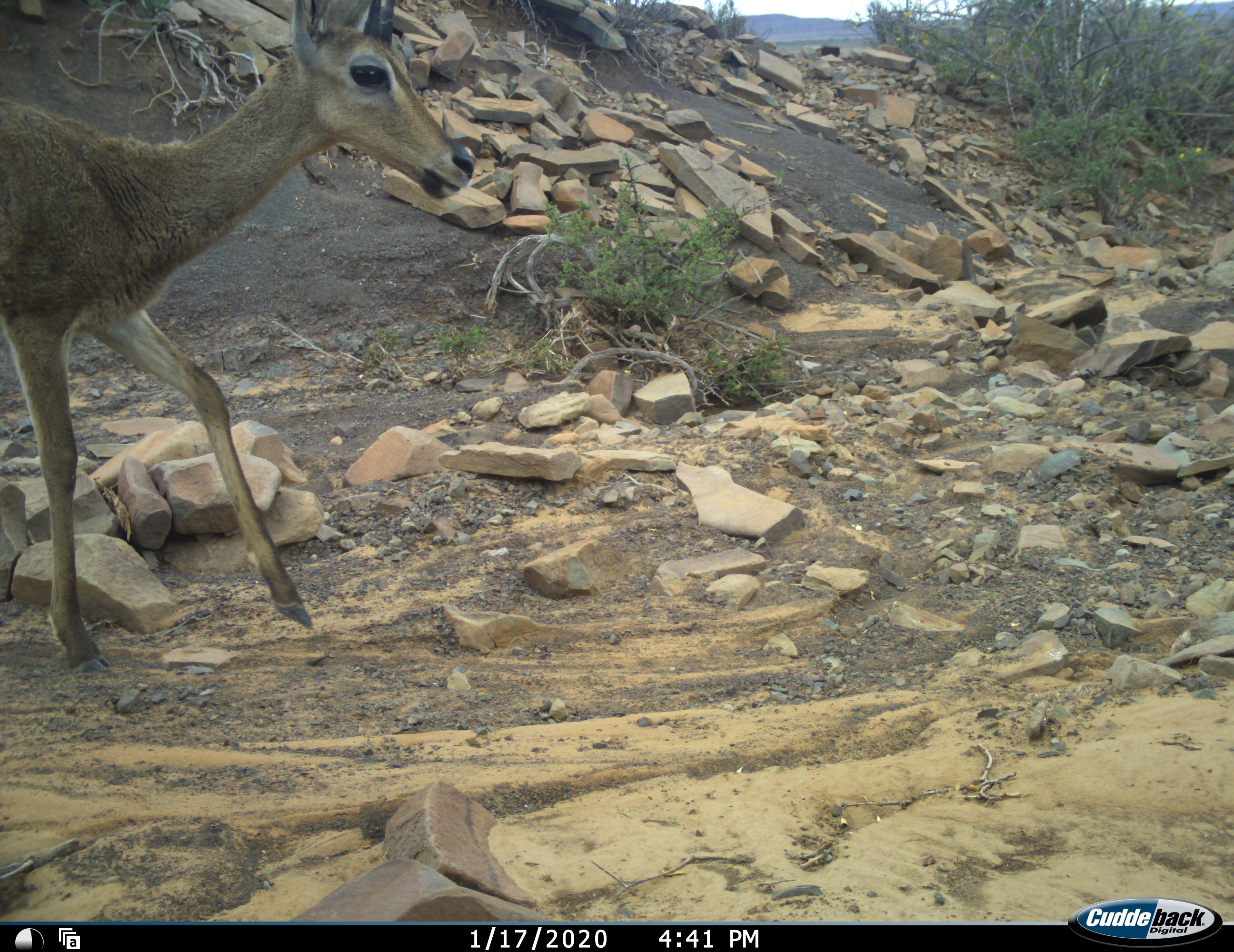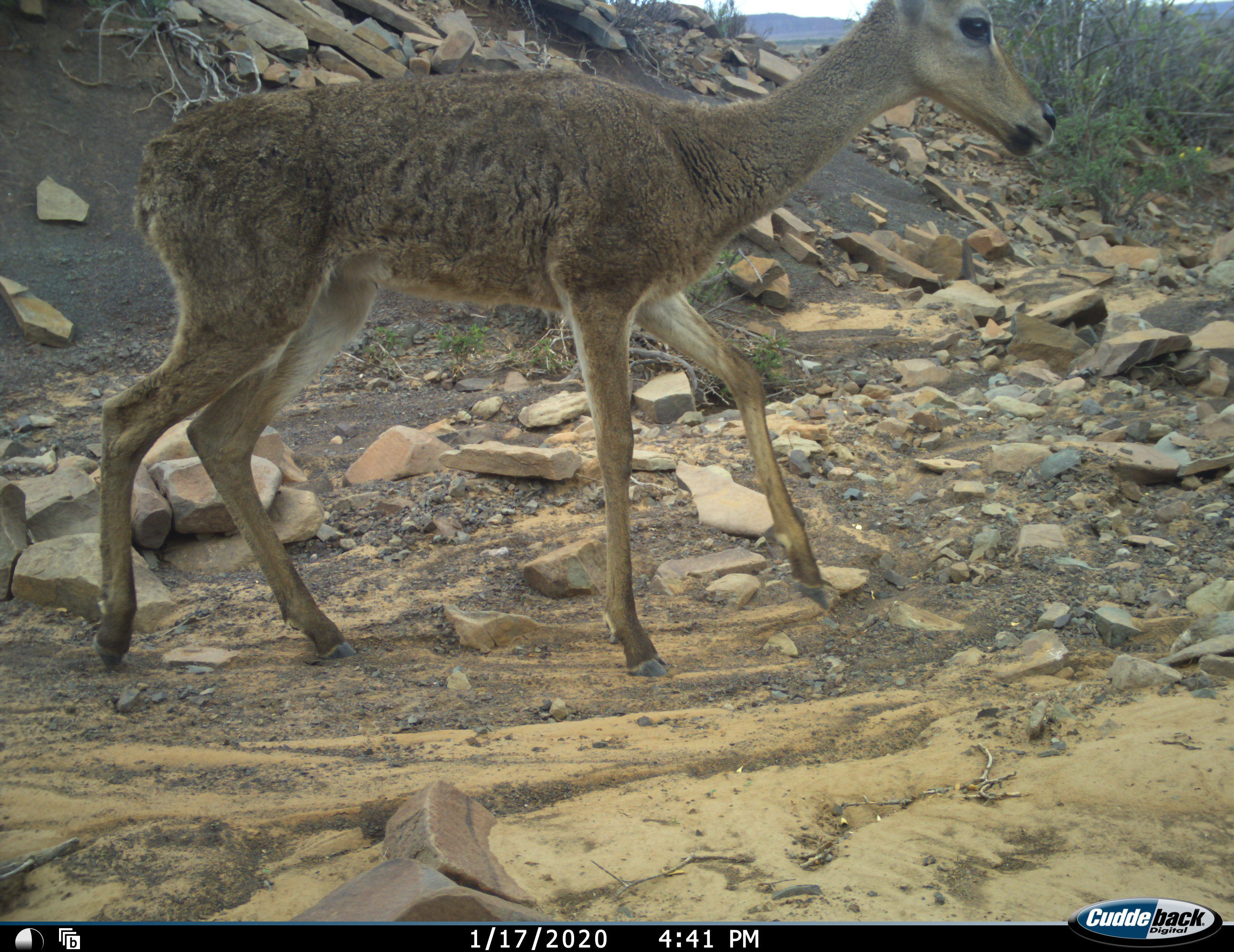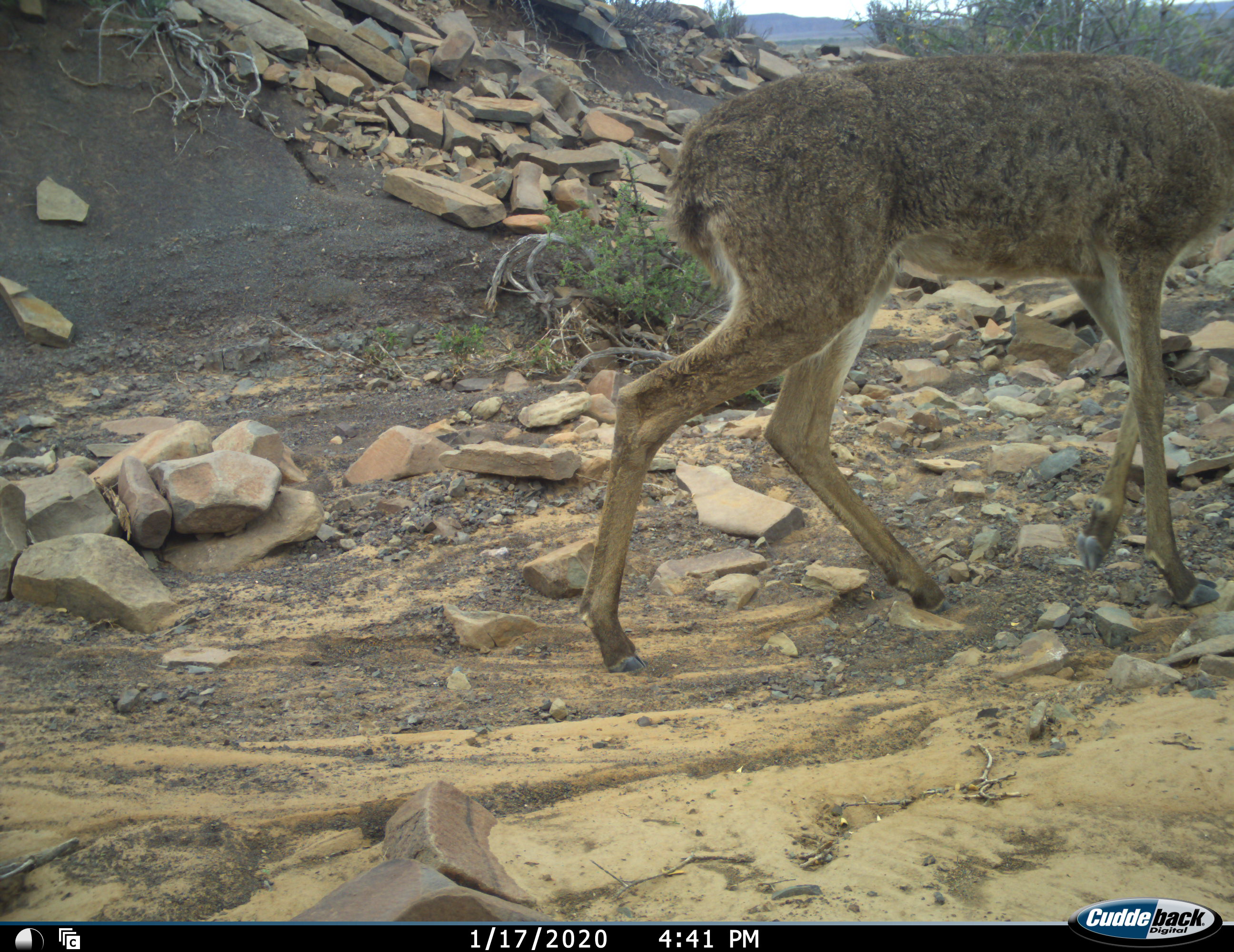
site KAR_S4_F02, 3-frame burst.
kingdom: Animalia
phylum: Chordata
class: Mammalia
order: Artiodactyla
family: Bovidae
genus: Pelea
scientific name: Pelea capreolus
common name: grey rhebok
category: rhebokgrey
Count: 1.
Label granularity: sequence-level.